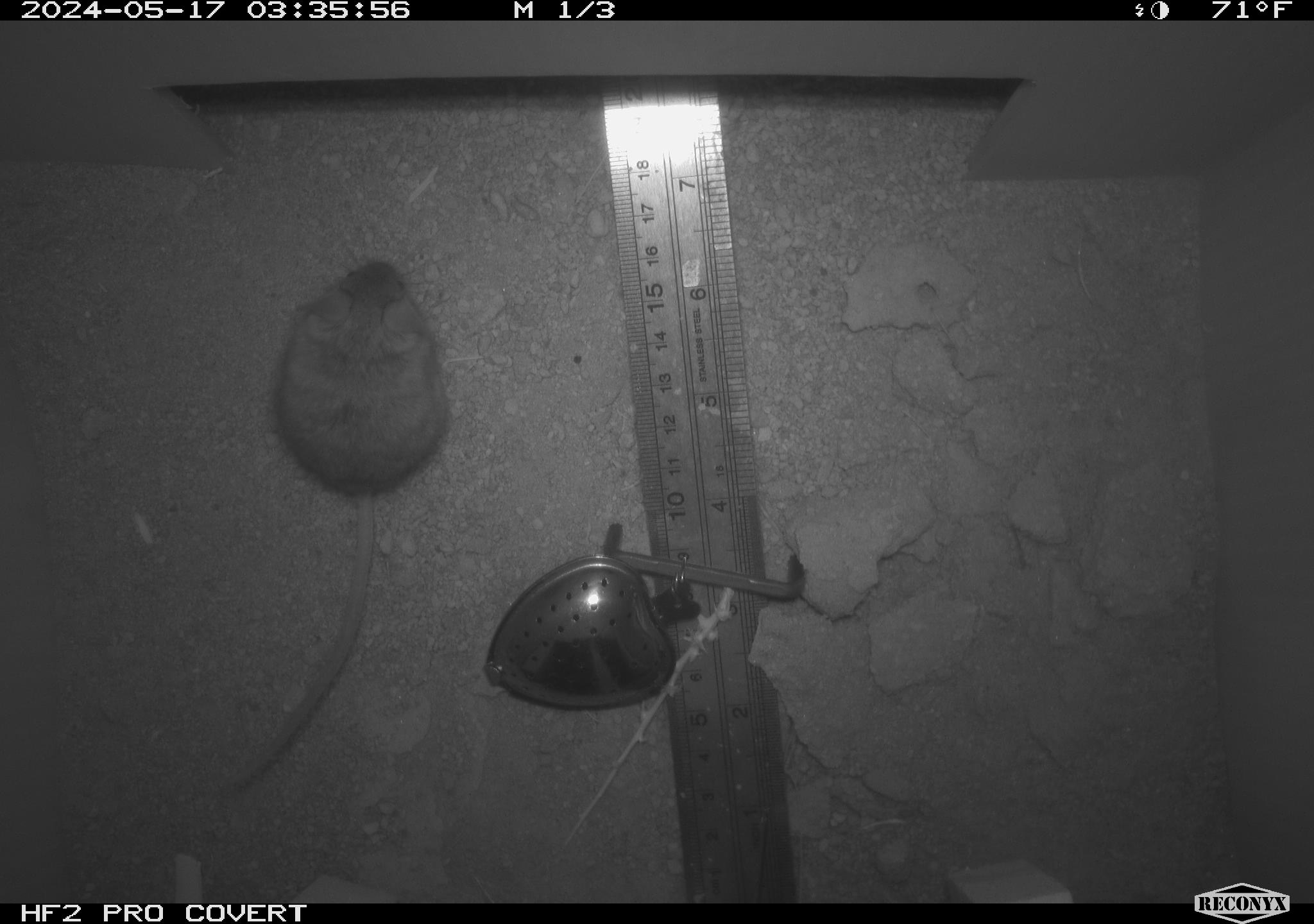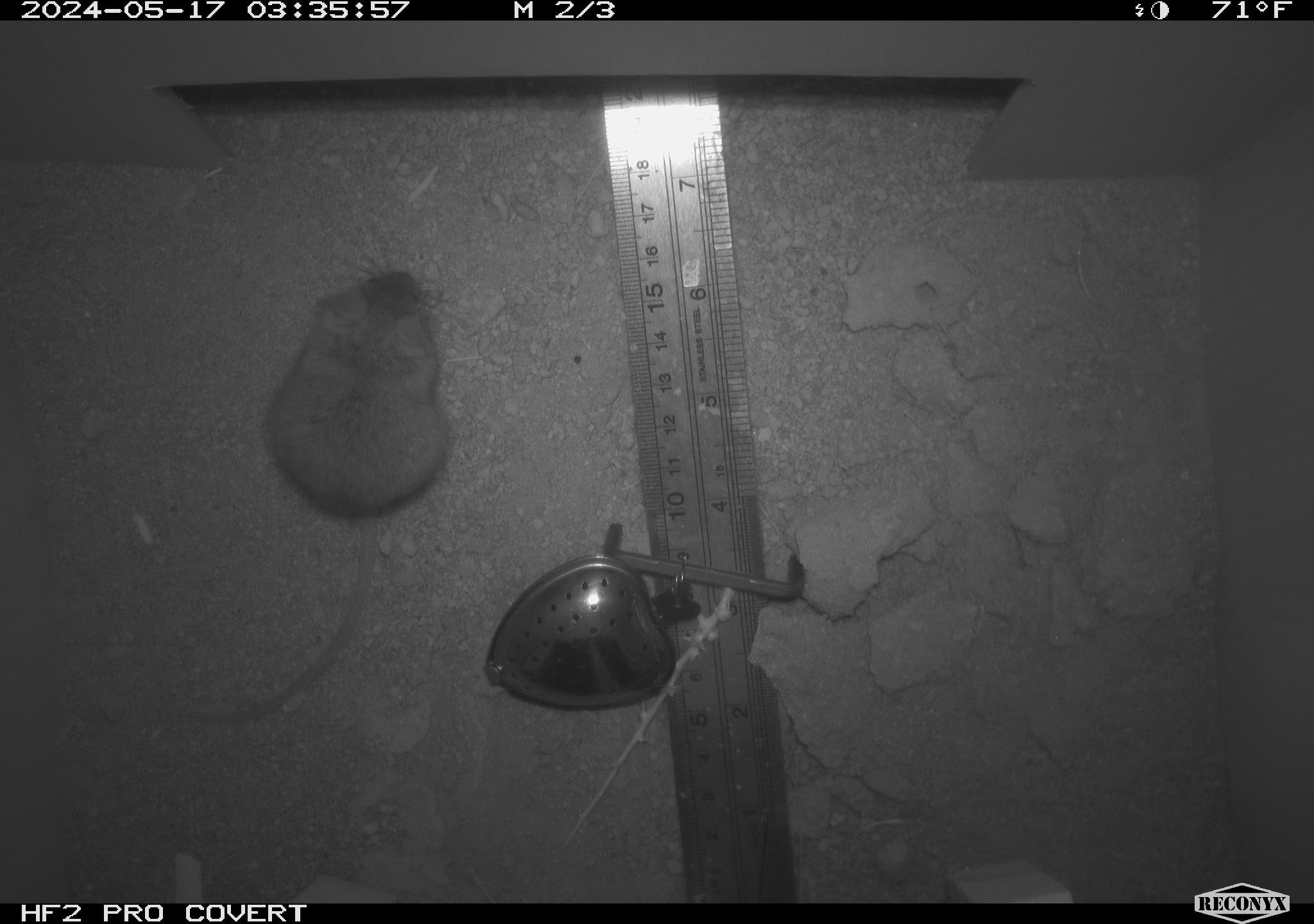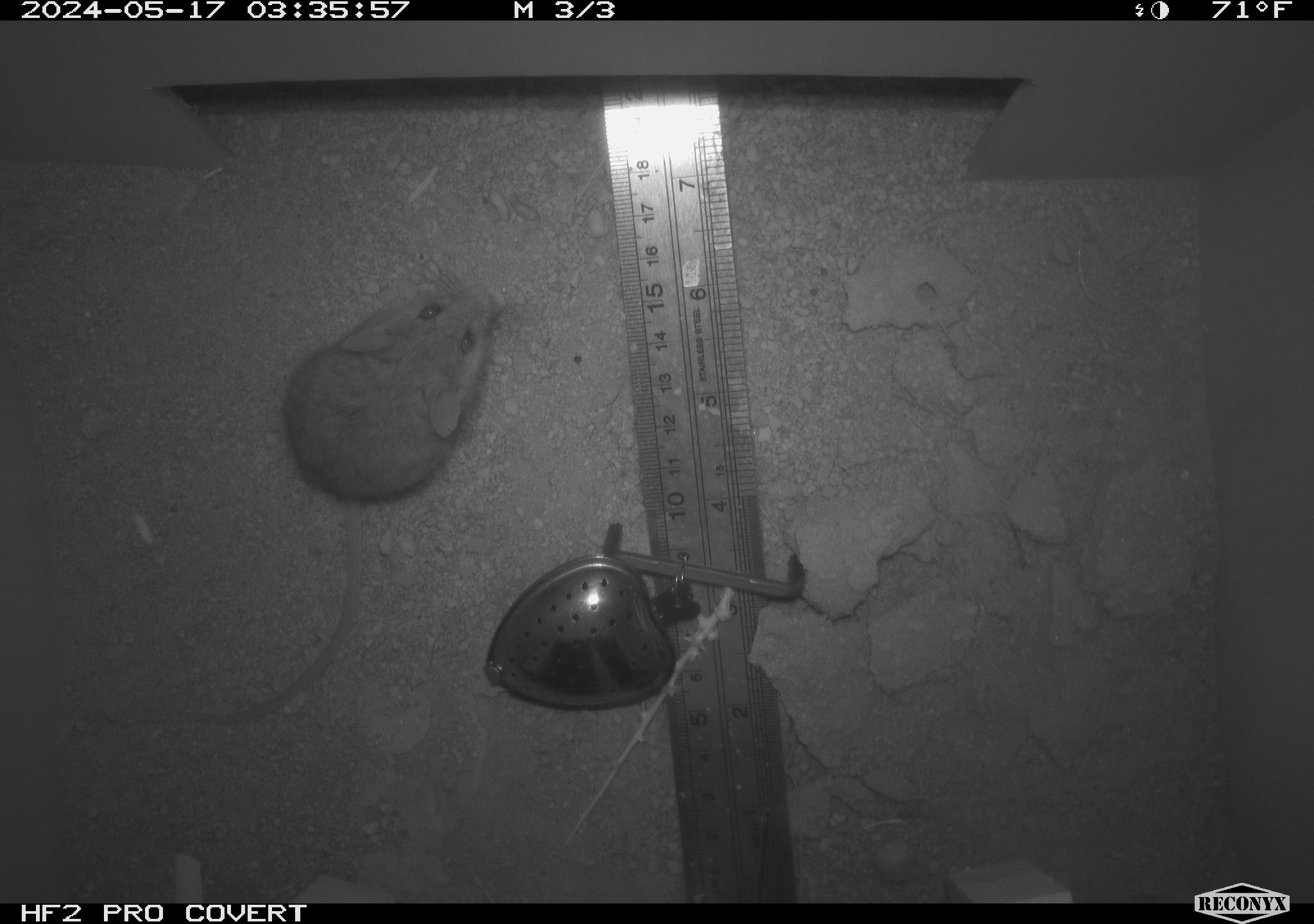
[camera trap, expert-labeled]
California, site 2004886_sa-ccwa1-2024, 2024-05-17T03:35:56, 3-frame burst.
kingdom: Animalia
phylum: Chordata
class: Mammalia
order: Rodentia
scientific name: Rodentia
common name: mouse species